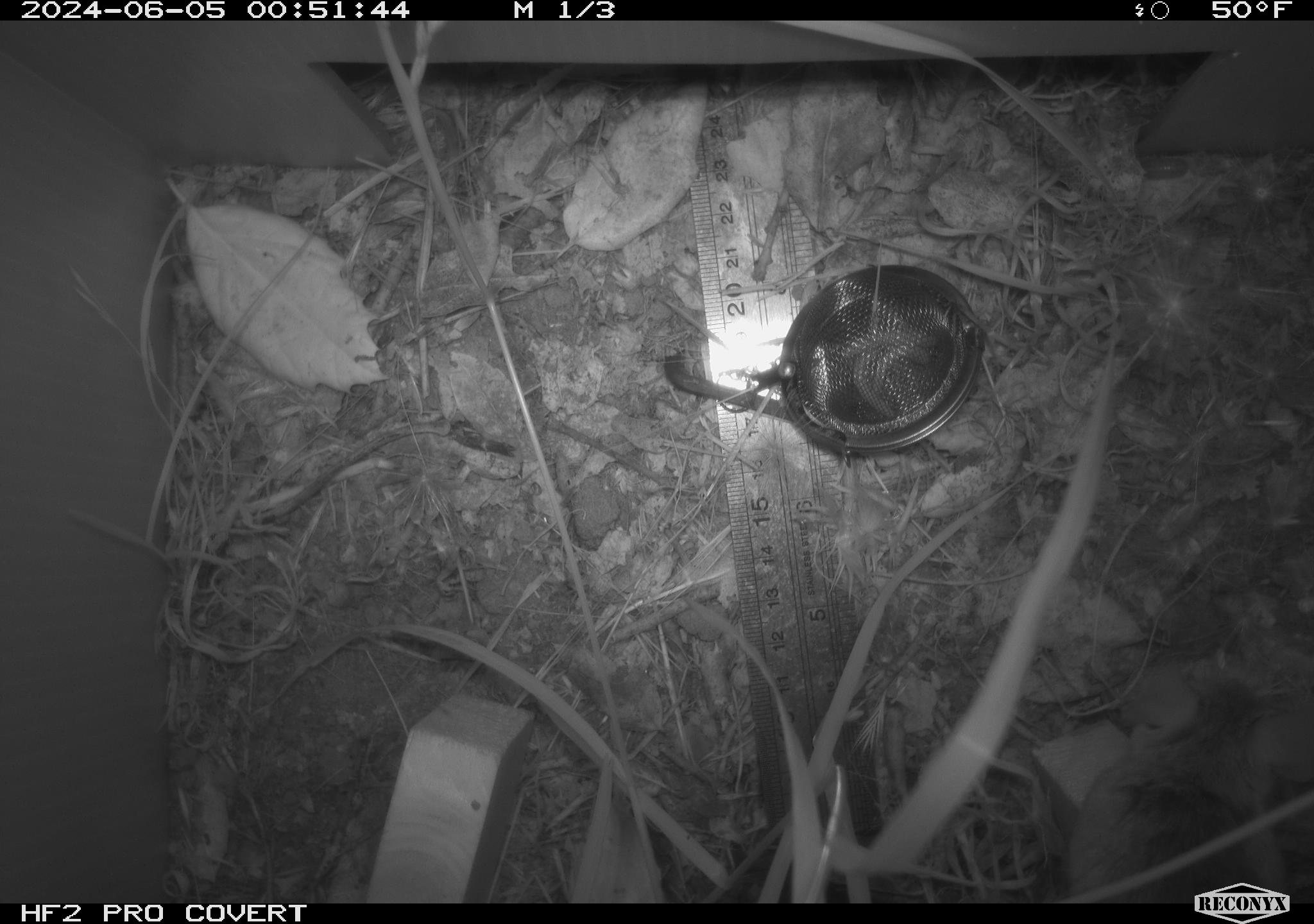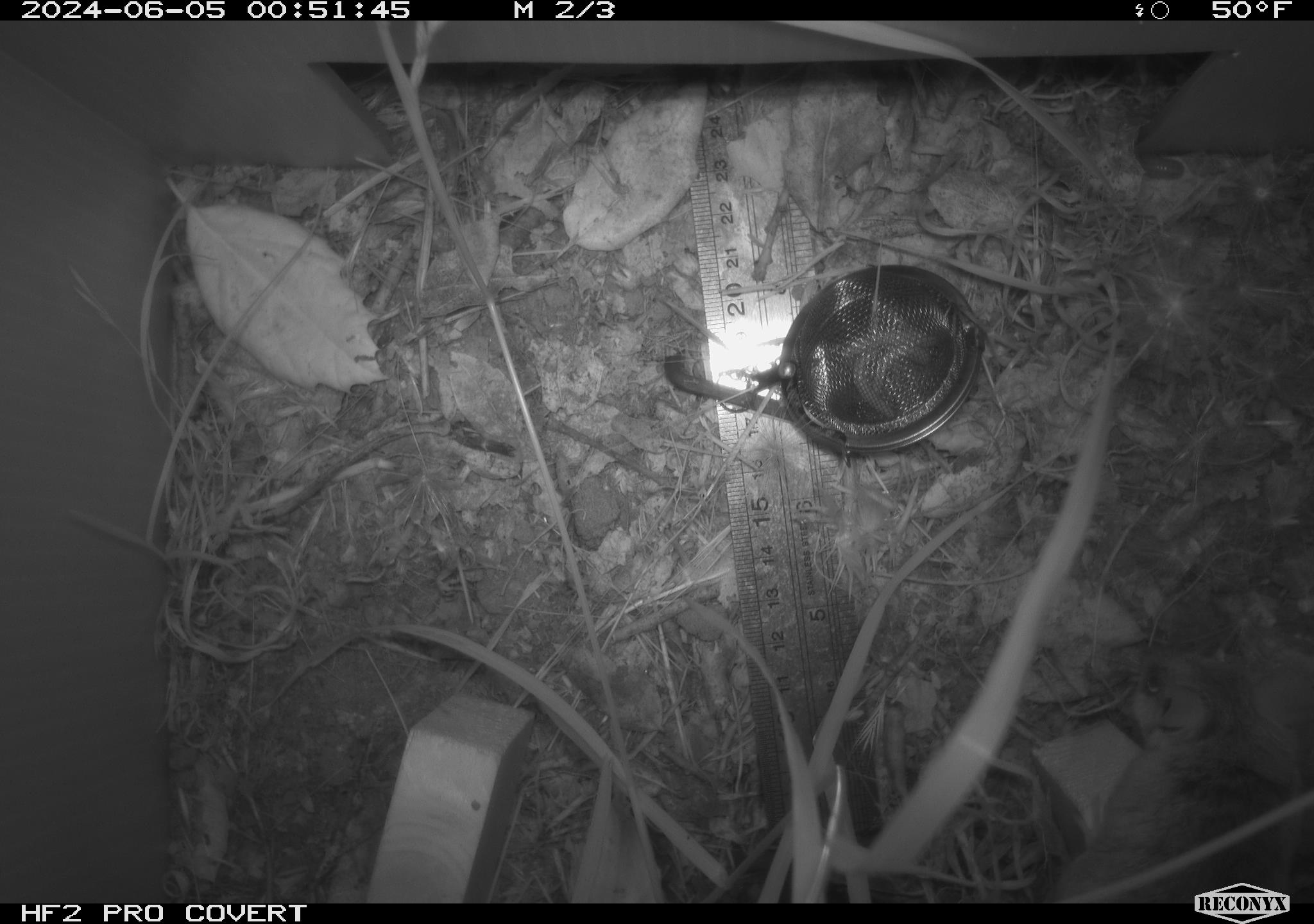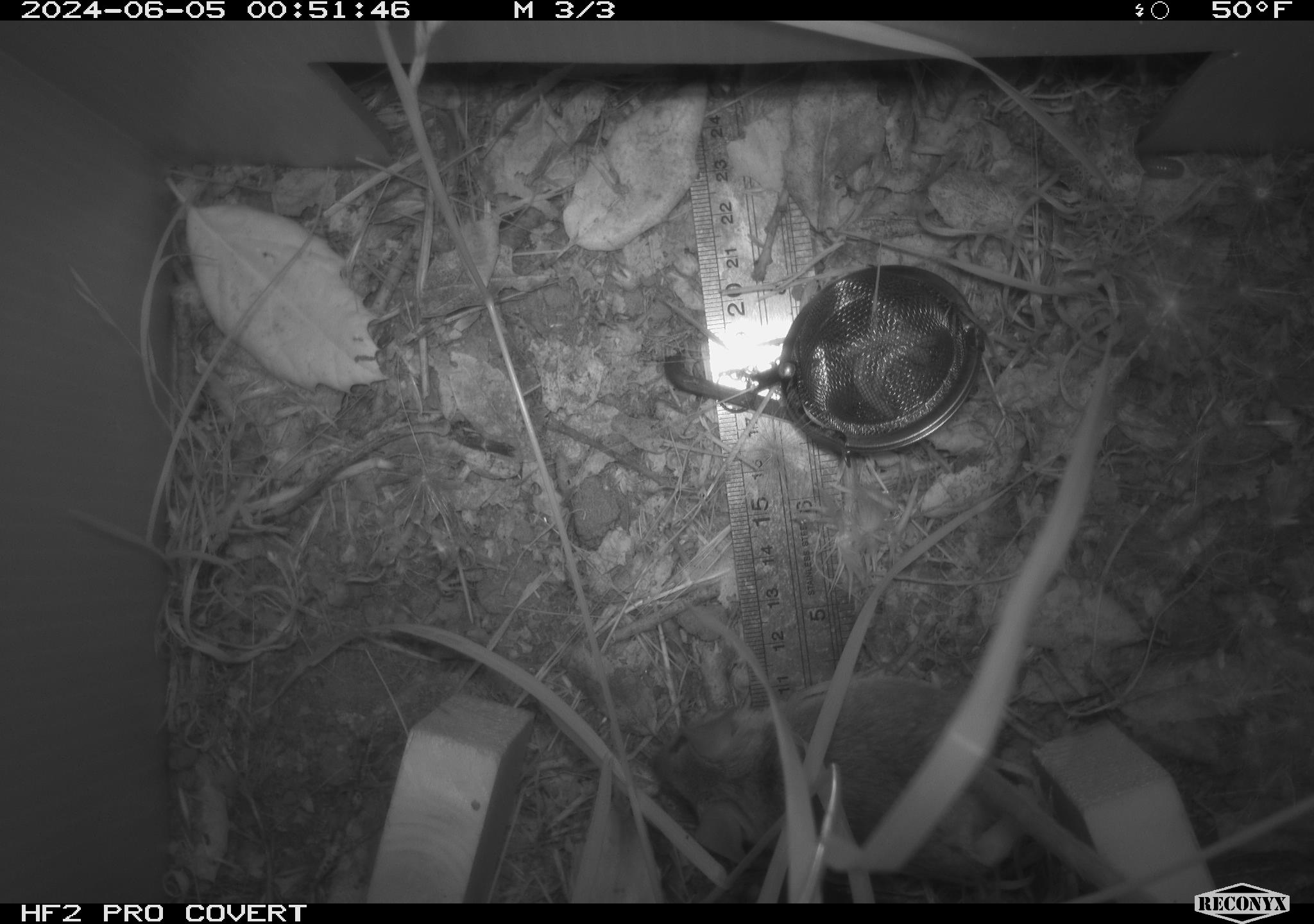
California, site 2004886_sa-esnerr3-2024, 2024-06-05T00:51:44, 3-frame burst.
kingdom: Animalia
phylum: Chordata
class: Mammalia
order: Rodentia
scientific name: Rodentia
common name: rodent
Rodent (Rodentia).